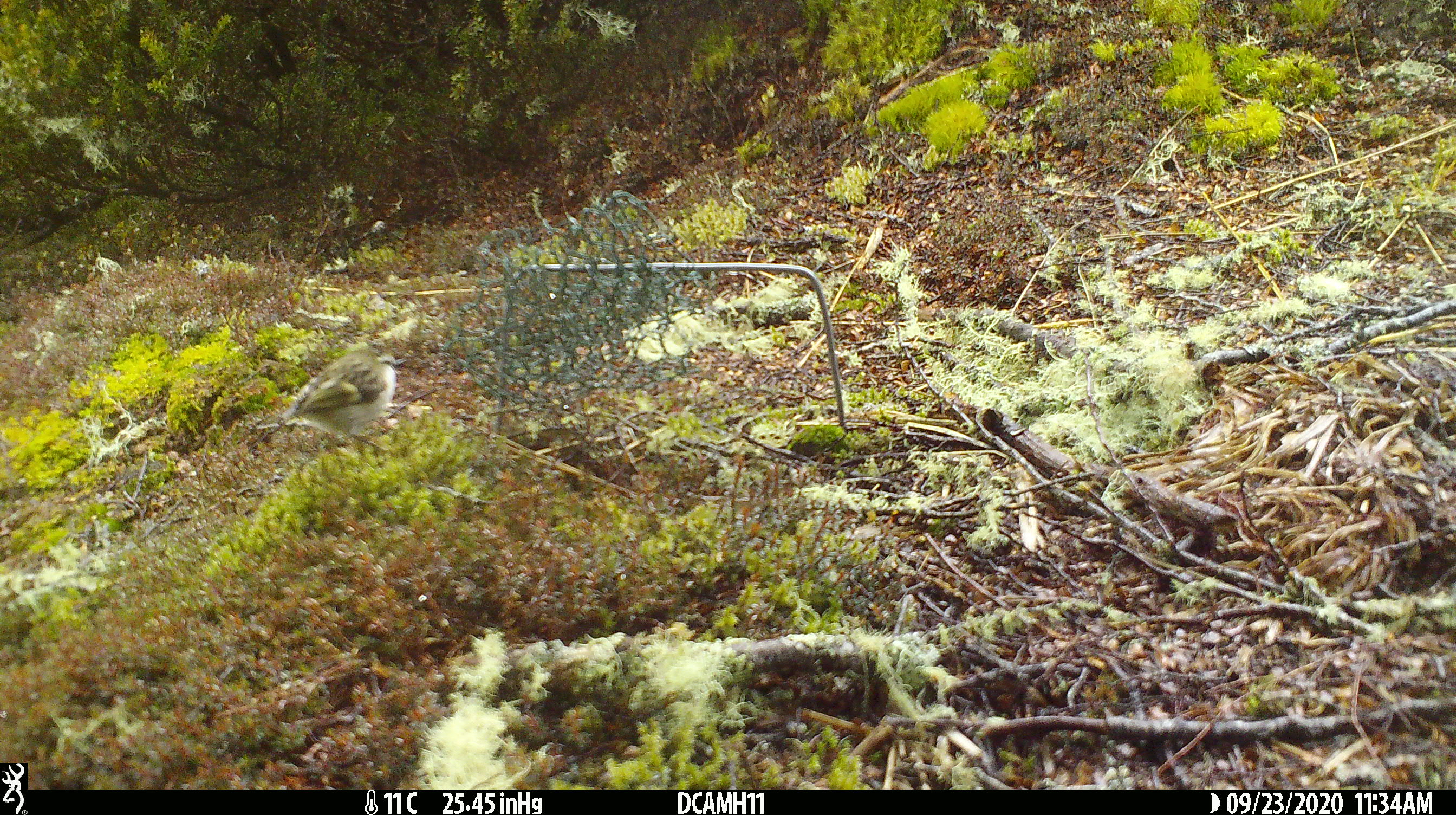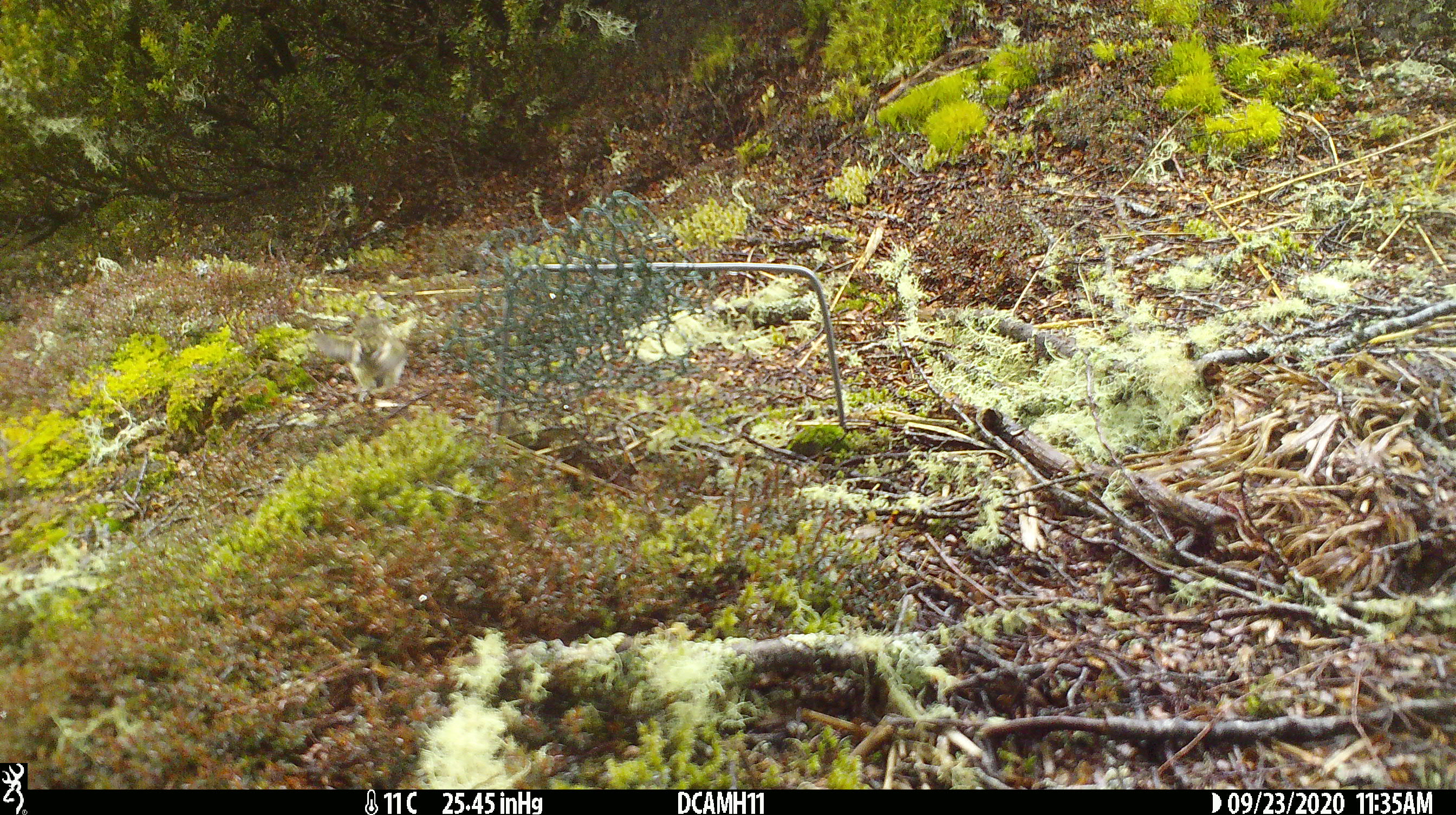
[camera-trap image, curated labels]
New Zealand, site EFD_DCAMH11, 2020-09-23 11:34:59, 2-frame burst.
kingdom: Animalia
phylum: Chordata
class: Aves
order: Passeriformes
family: Acanthisittidae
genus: Acanthisitta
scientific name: Acanthisitta chloris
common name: rifleman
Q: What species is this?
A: Rifleman (Acanthisitta chloris).